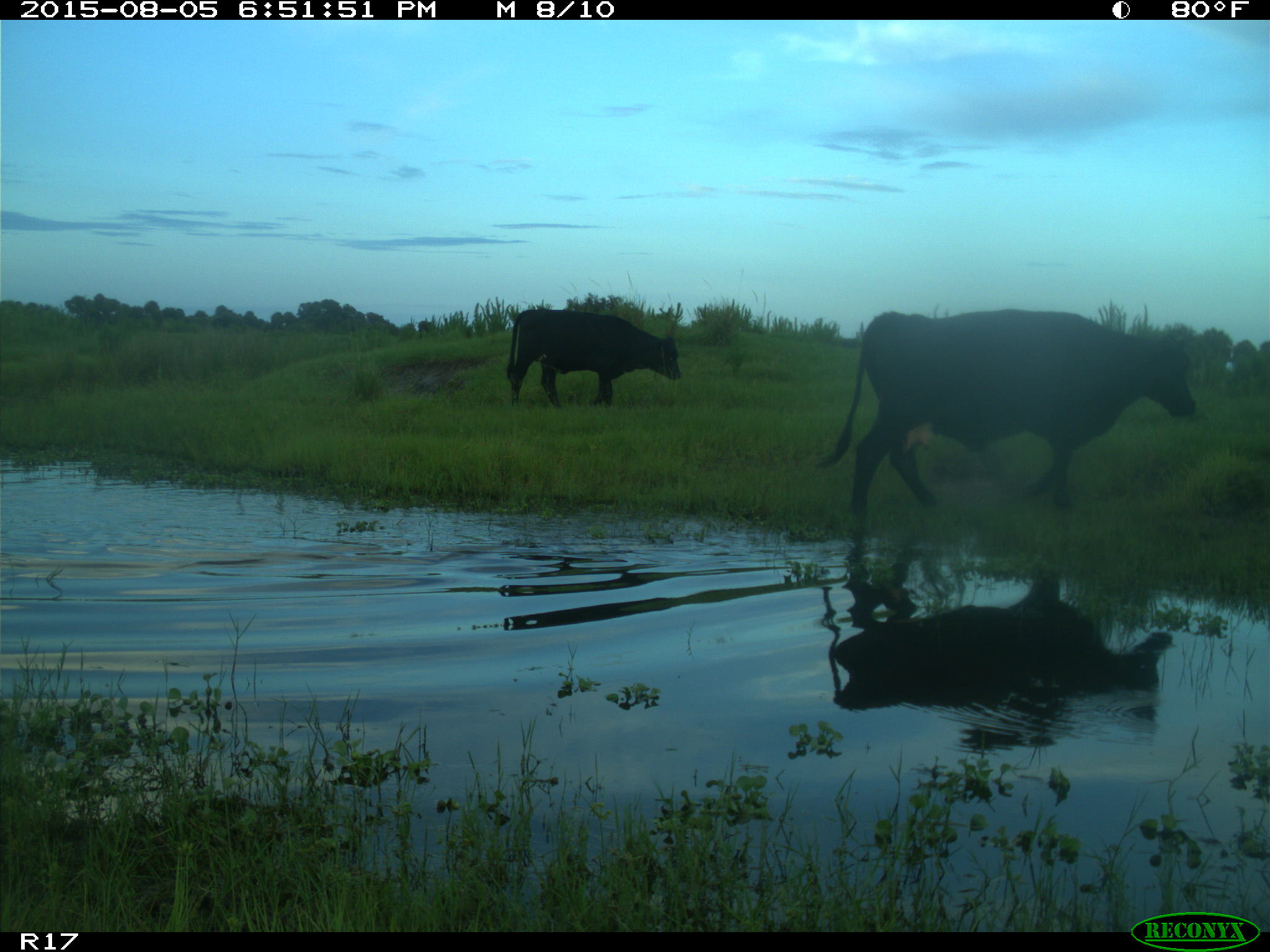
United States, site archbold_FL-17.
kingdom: Animalia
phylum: Chordata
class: Mammalia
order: Artiodactyla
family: Bovidae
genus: Bos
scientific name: Bos taurus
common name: domestic cow